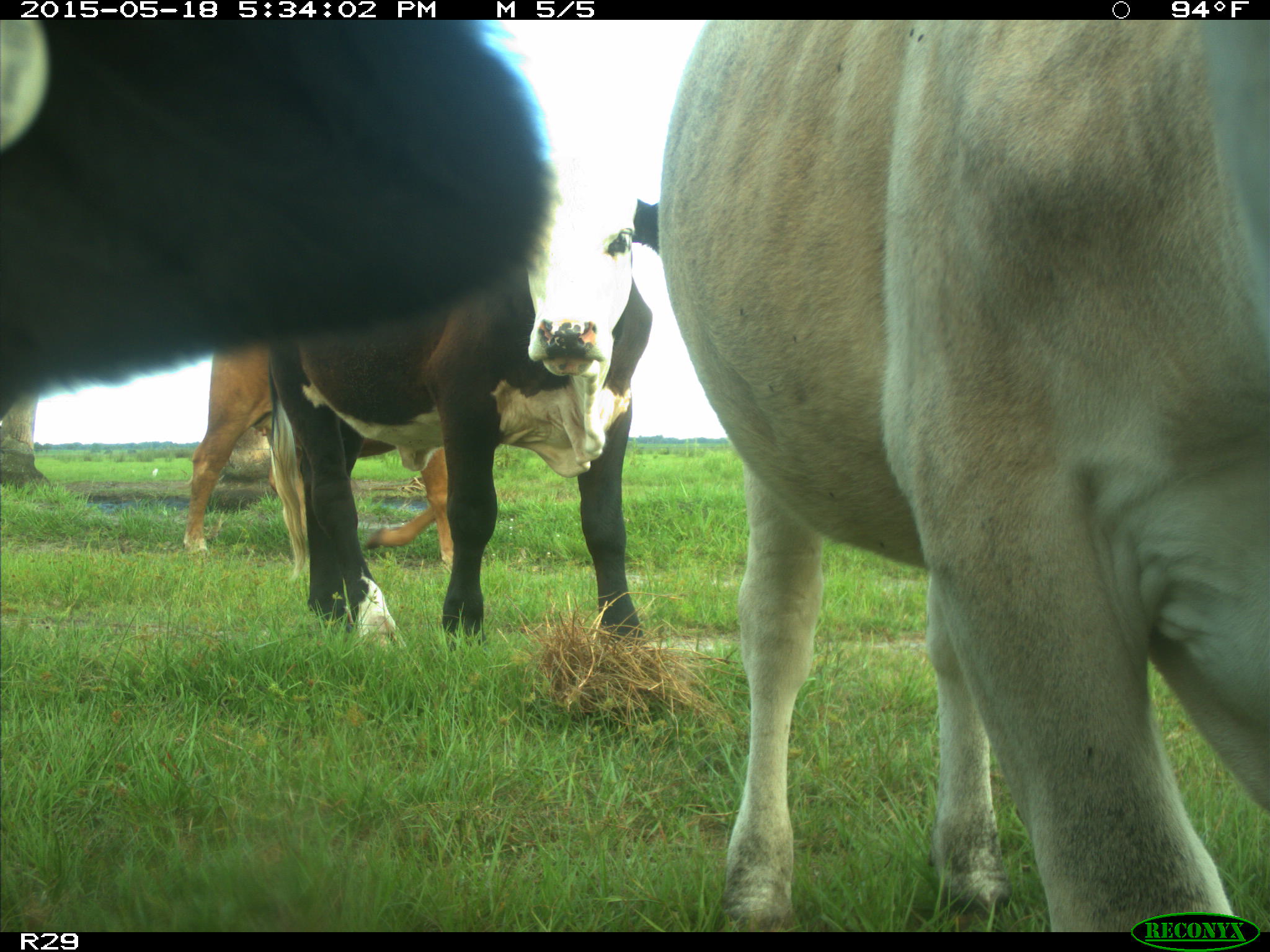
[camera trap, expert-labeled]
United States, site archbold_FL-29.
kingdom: Animalia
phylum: Chordata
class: Mammalia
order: Artiodactyla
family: Bovidae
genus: Bos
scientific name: Bos taurus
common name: domestic cow